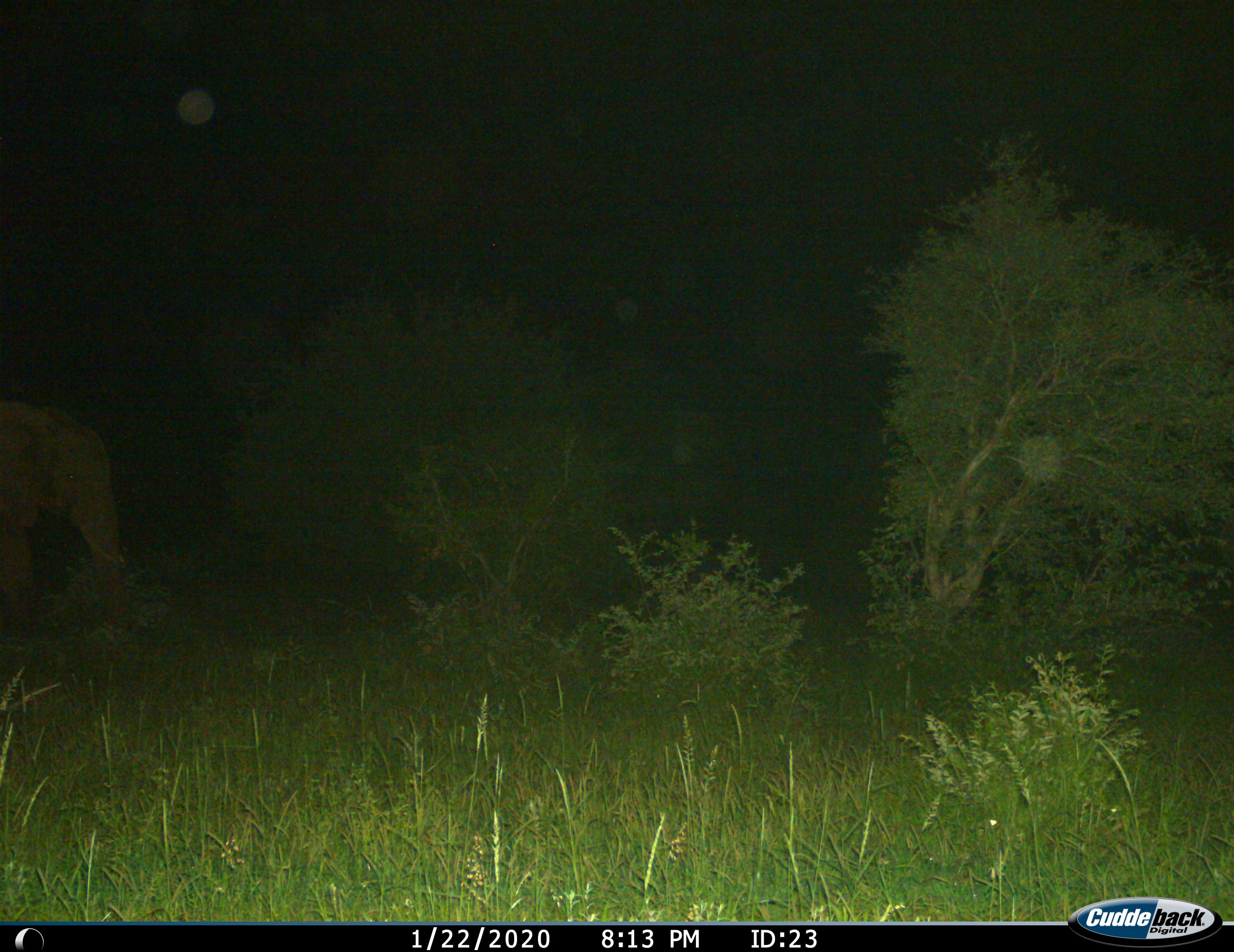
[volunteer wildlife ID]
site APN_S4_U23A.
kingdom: Animalia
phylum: Chordata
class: Mammalia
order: Proboscidea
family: Elephantidae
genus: Loxodonta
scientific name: Loxodonta africana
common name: african bush elephant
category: elephant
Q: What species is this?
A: Elephant (african bush elephant) (Loxodonta africana).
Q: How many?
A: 1.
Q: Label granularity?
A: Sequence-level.